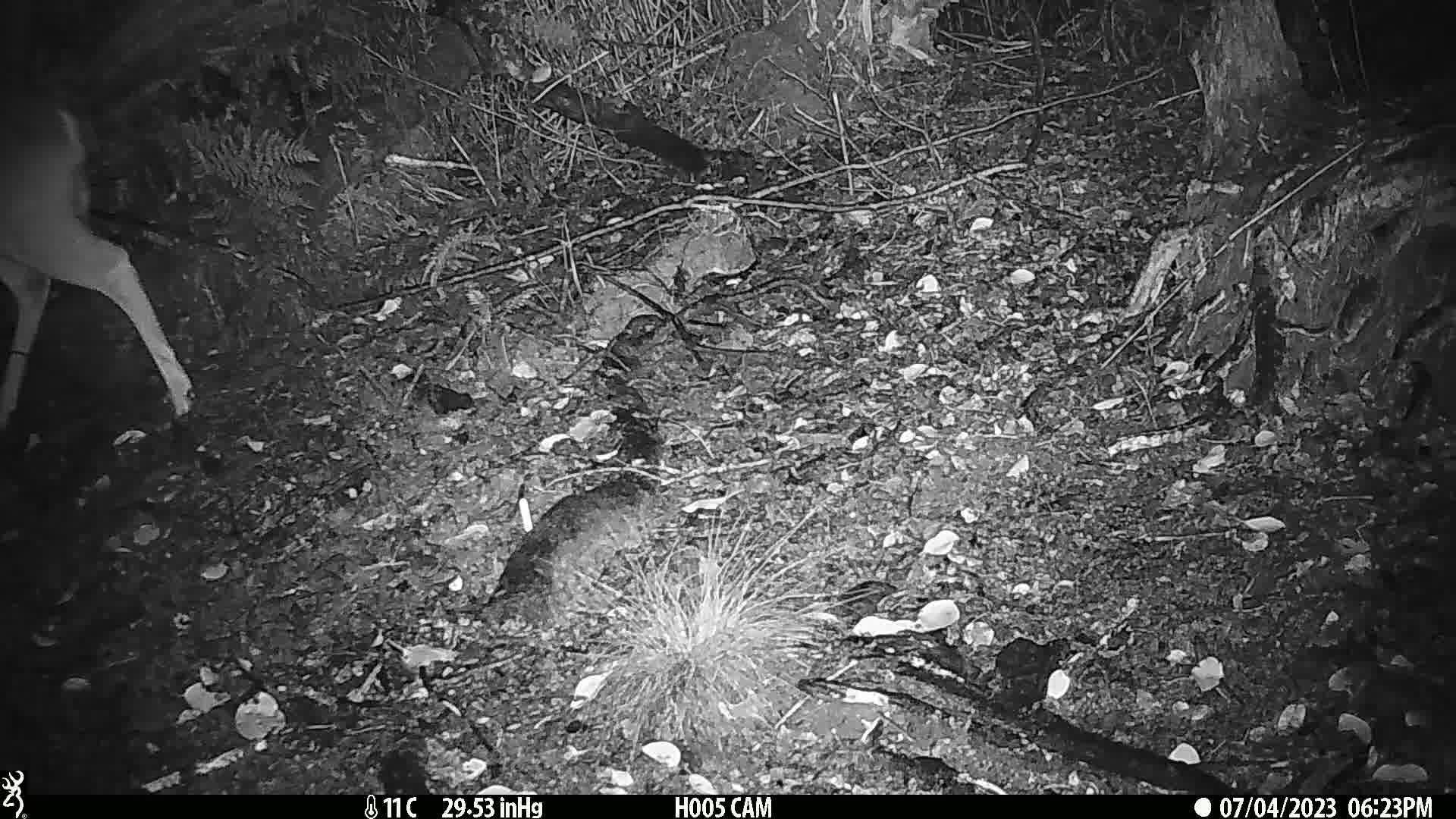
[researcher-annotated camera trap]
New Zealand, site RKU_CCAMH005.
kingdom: Animalia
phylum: Chordata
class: Mammalia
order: Artiodactyla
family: Cervidae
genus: Odocoileus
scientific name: Odocoileus virginianus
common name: white-tailed deer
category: white tailed deer